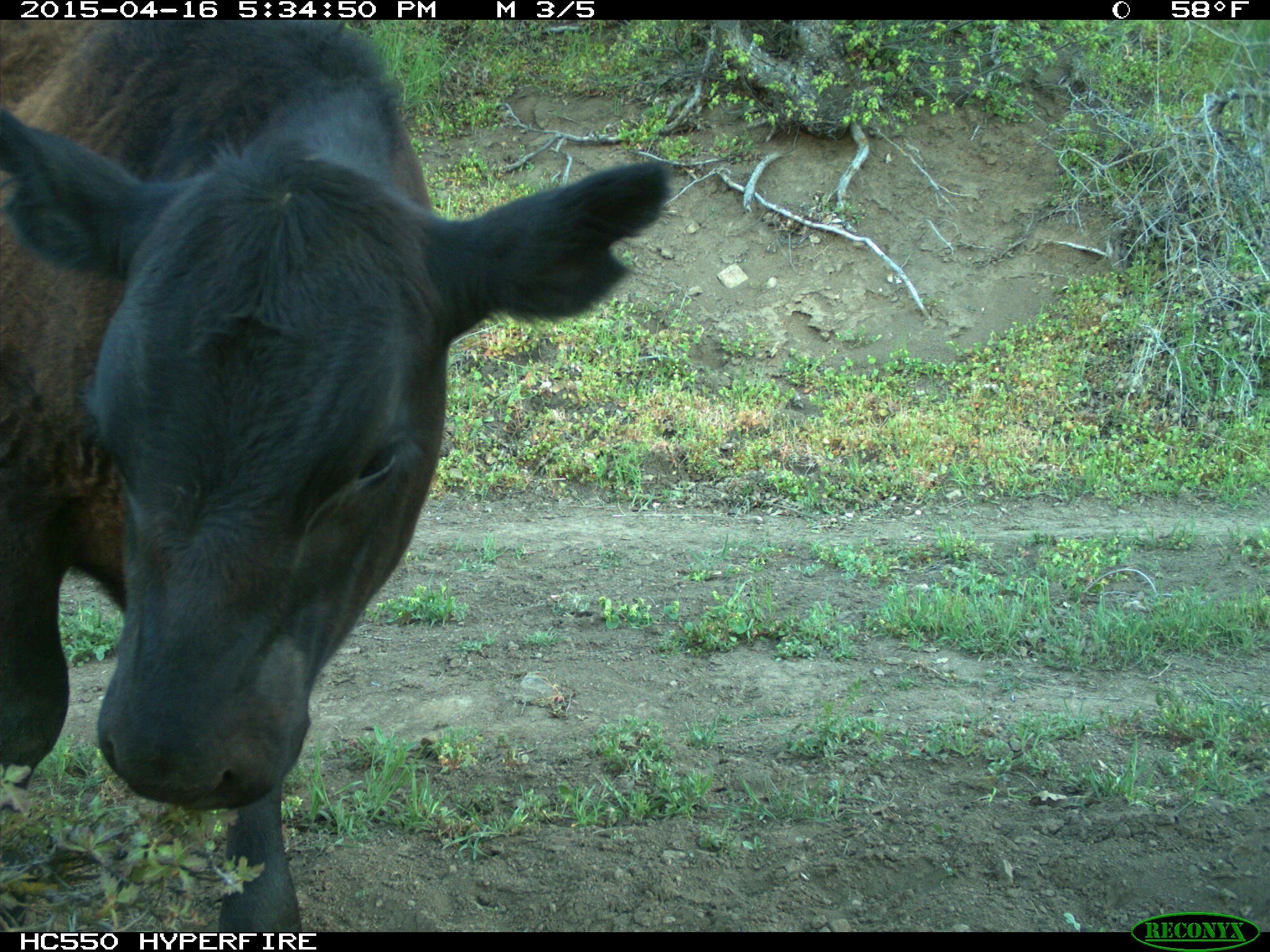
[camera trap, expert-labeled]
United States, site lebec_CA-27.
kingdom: Animalia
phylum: Chordata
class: Mammalia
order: Artiodactyla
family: Bovidae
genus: Bos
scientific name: Bos taurus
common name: domestic cow